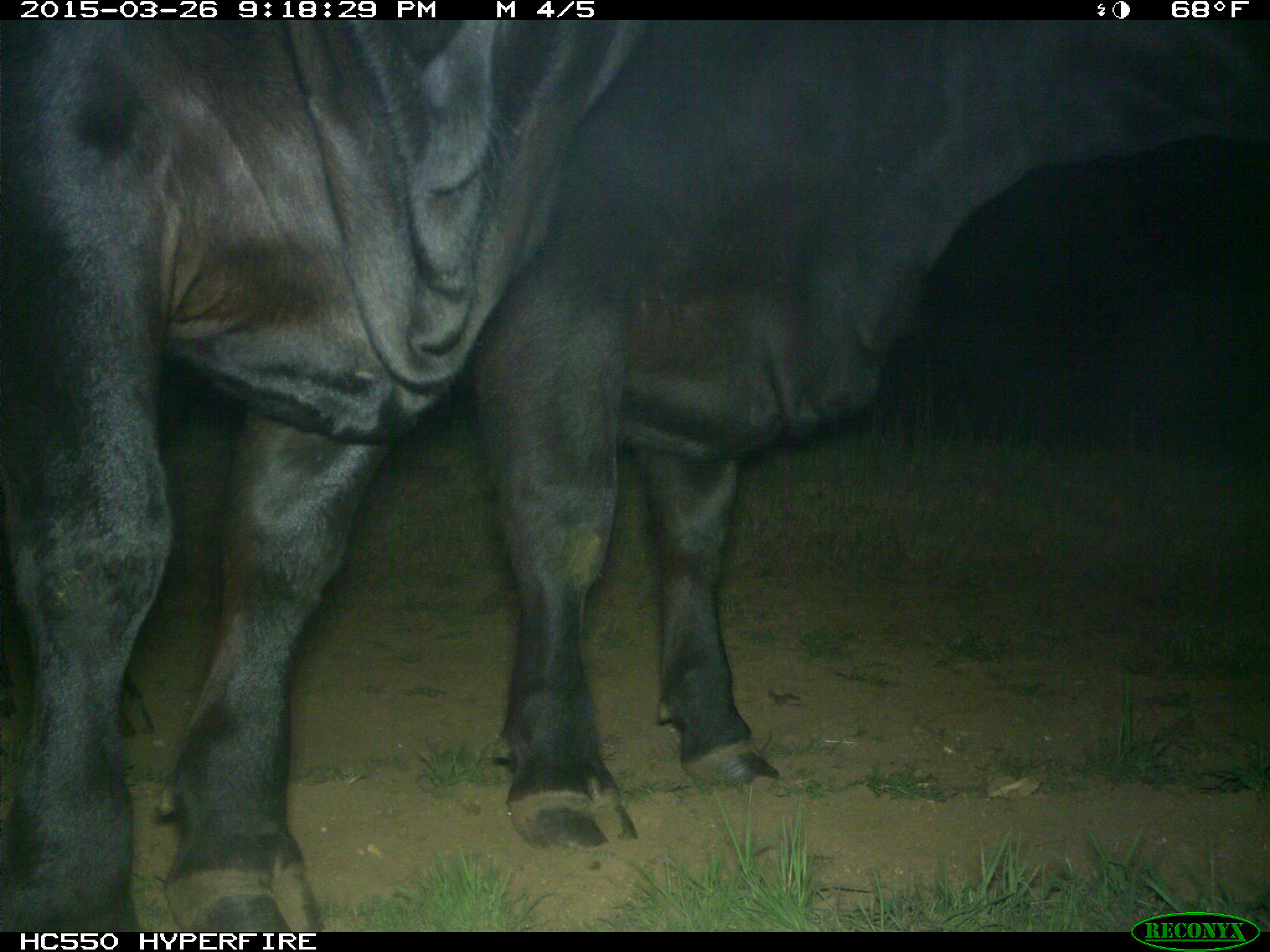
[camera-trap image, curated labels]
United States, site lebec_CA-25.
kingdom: Animalia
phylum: Chordata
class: Mammalia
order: Artiodactyla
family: Bovidae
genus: Bos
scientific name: Bos taurus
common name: domestic cow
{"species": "Bos taurus (domestic cow)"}